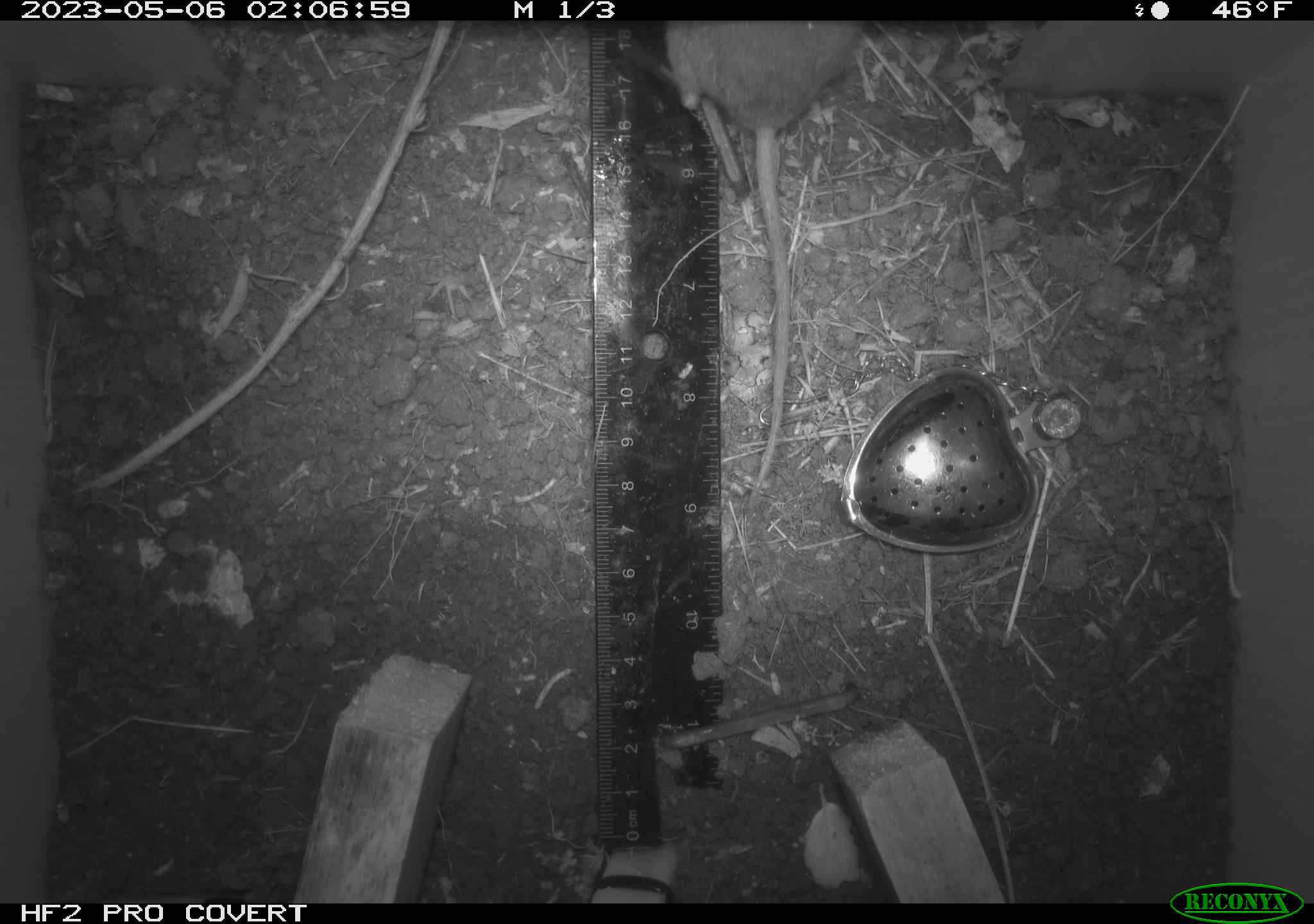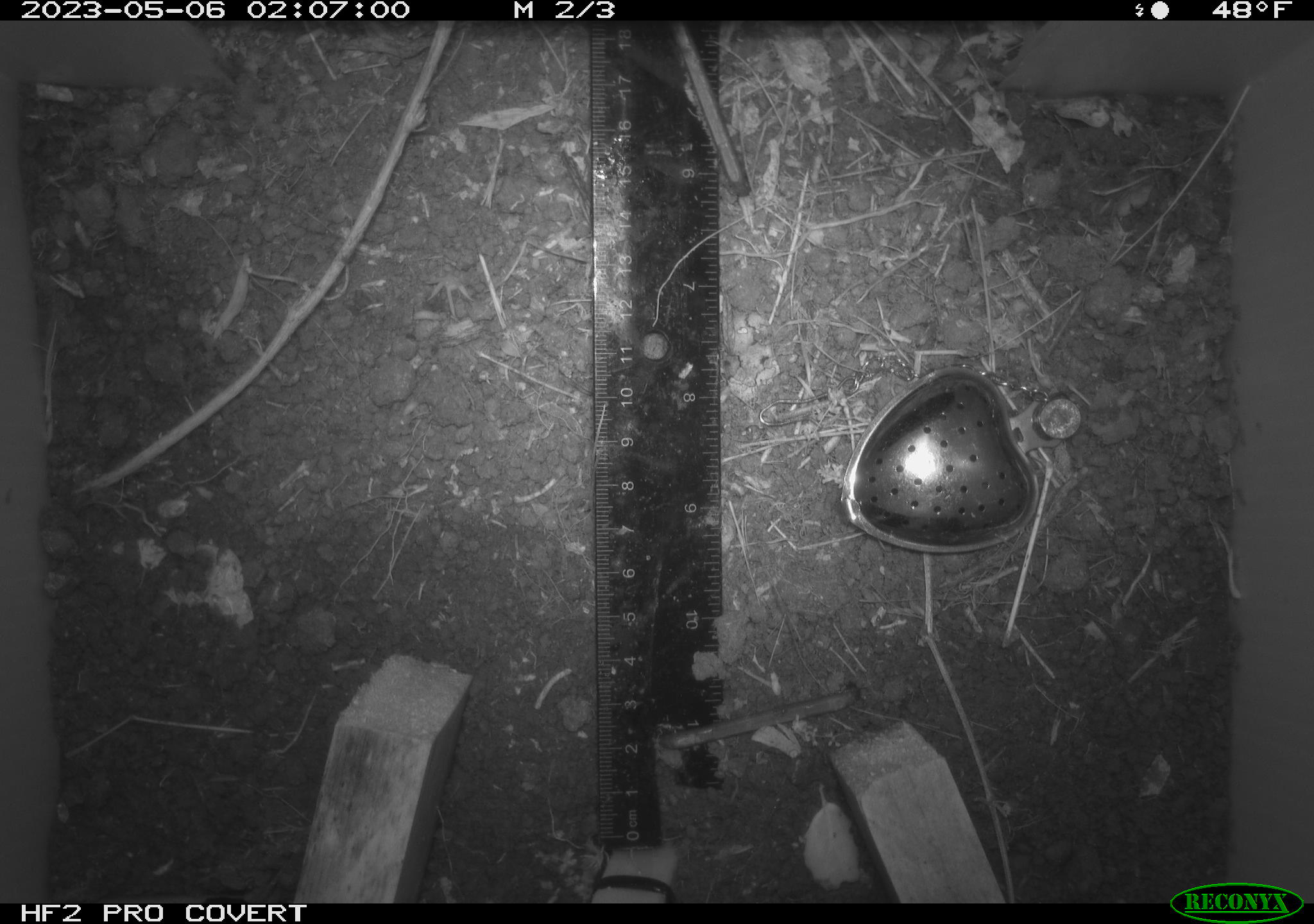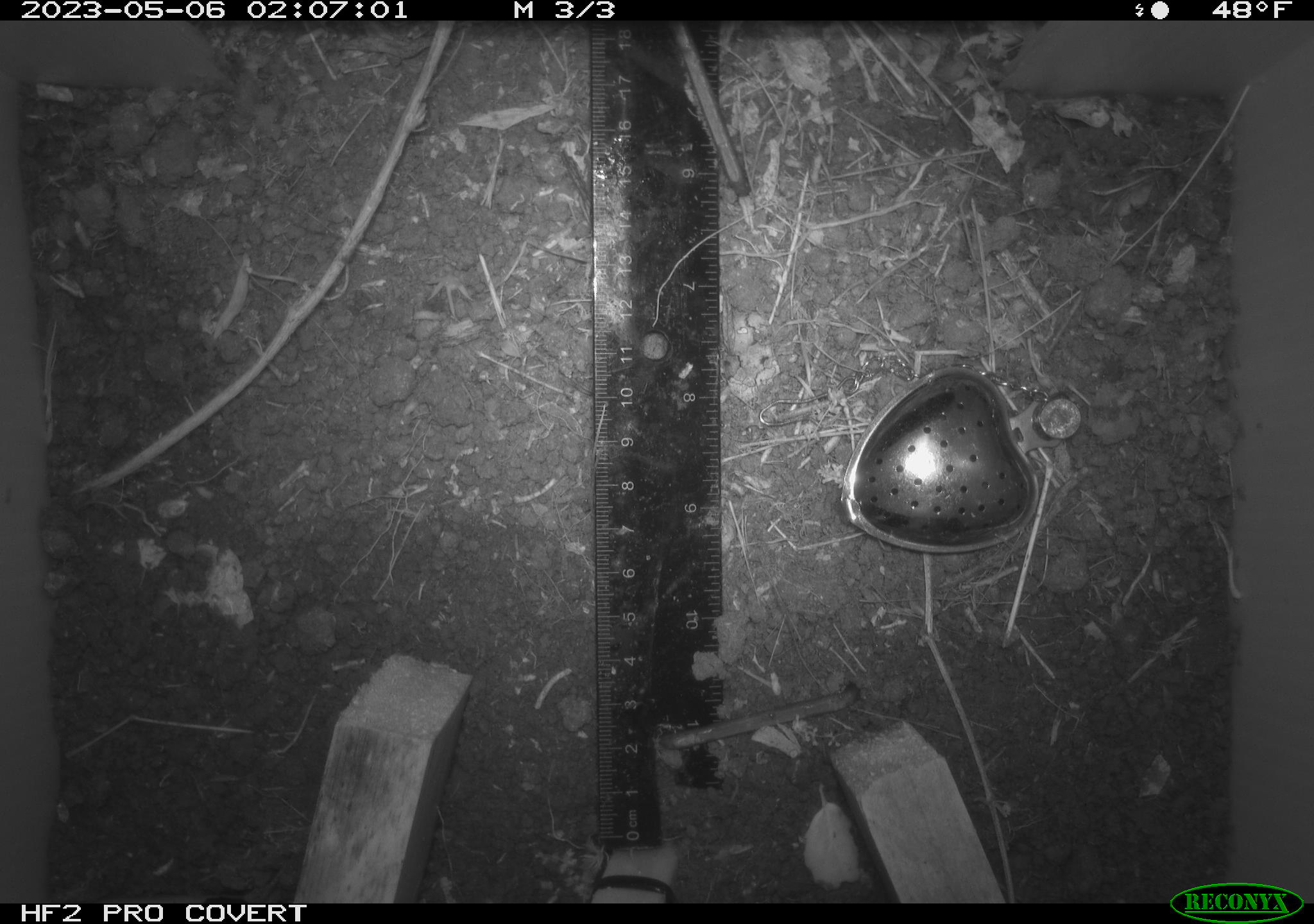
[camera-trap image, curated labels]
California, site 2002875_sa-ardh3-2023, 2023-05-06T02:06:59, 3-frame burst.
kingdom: Animalia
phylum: Chordata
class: Mammalia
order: Rodentia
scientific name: Rodentia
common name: mouse species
Mouse species (Rodentia).